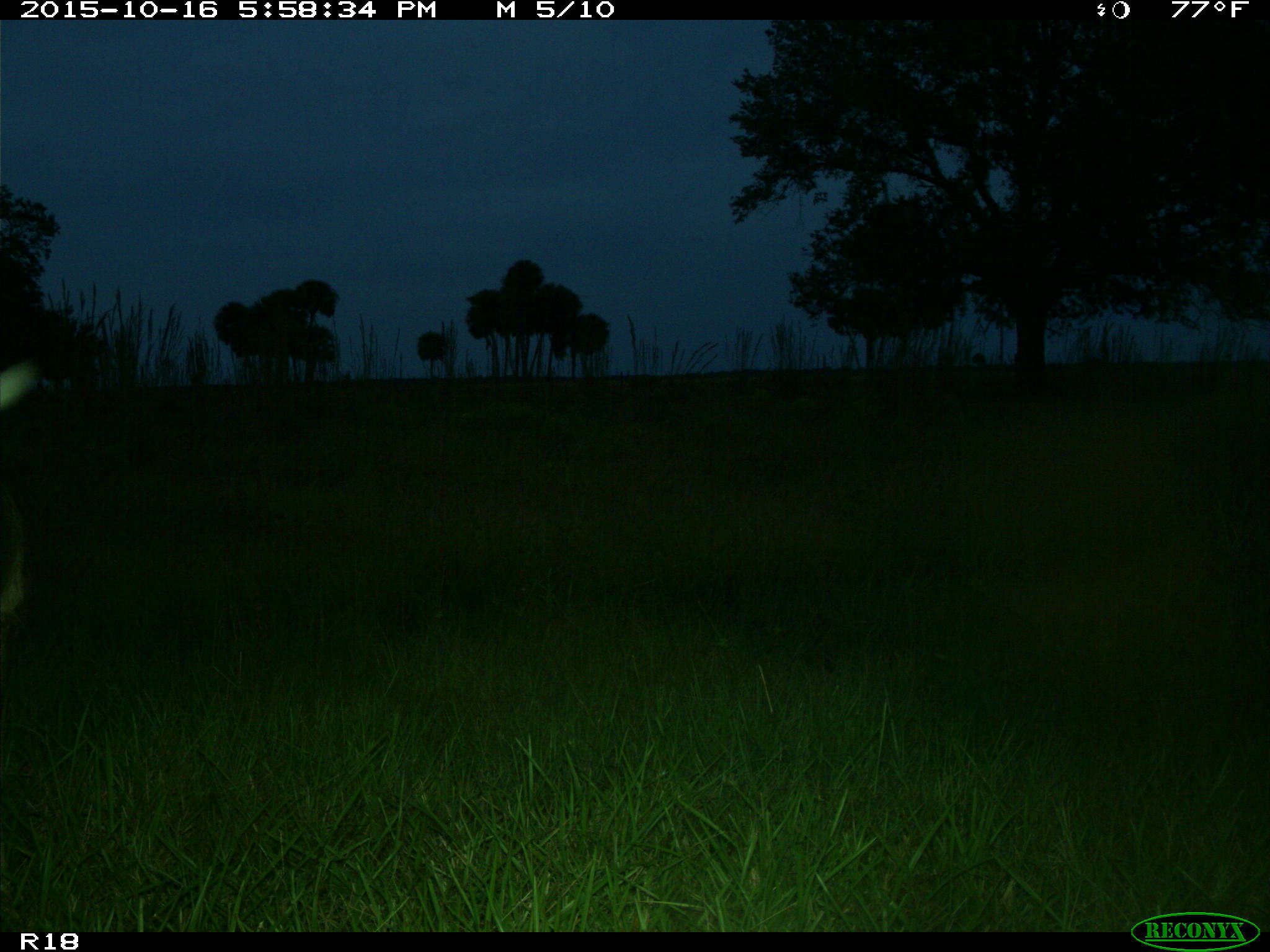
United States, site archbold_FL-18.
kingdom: Animalia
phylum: Chordata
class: Mammalia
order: Artiodactyla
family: Cervidae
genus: Odocoileus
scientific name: Odocoileus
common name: deer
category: unidentified deer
Unidentified deer (deer) (Odocoileus).